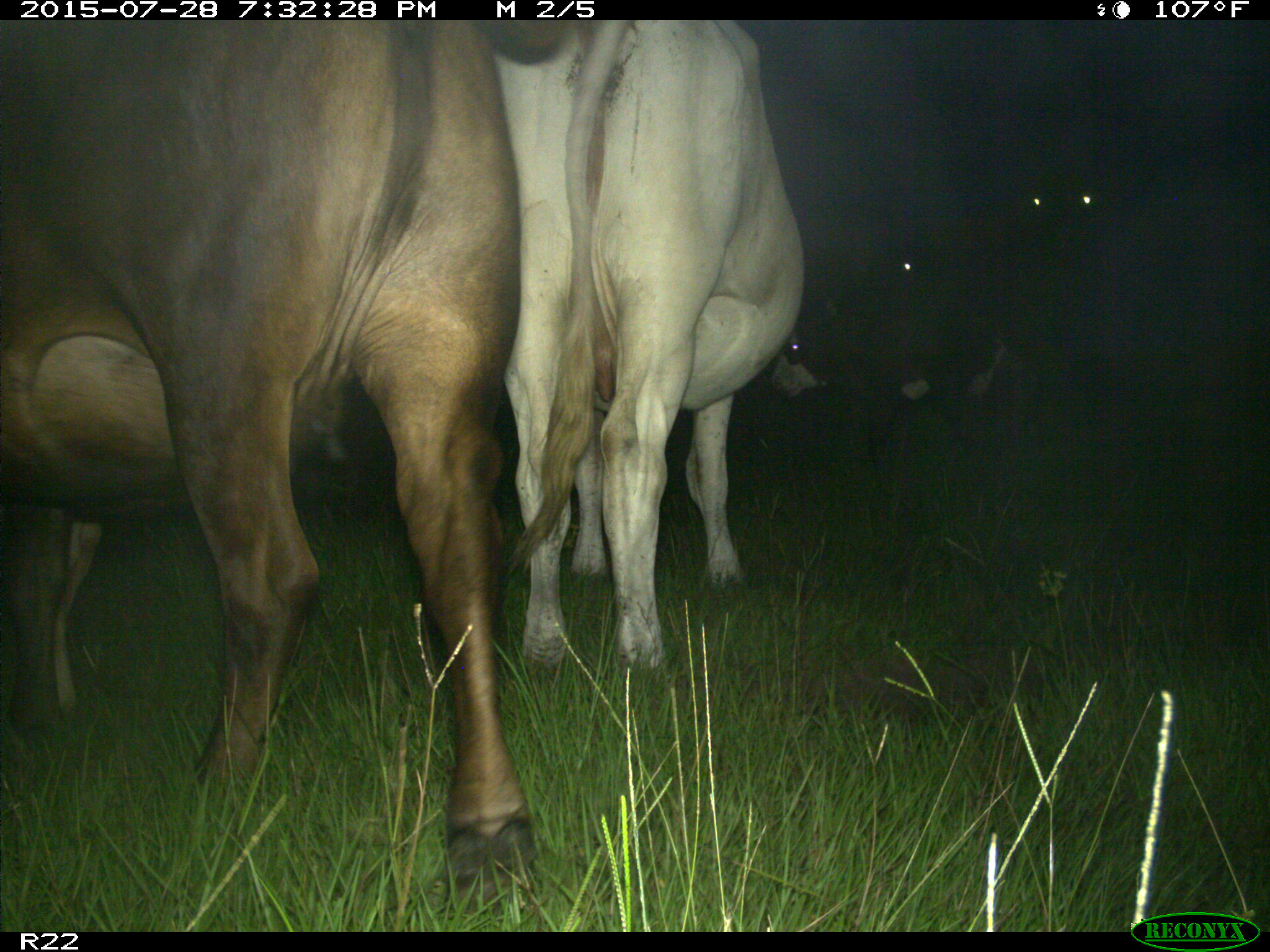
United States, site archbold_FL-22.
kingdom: Animalia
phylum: Chordata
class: Mammalia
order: Artiodactyla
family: Bovidae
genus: Bos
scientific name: Bos taurus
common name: domestic cow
Bos taurus (domestic cow).